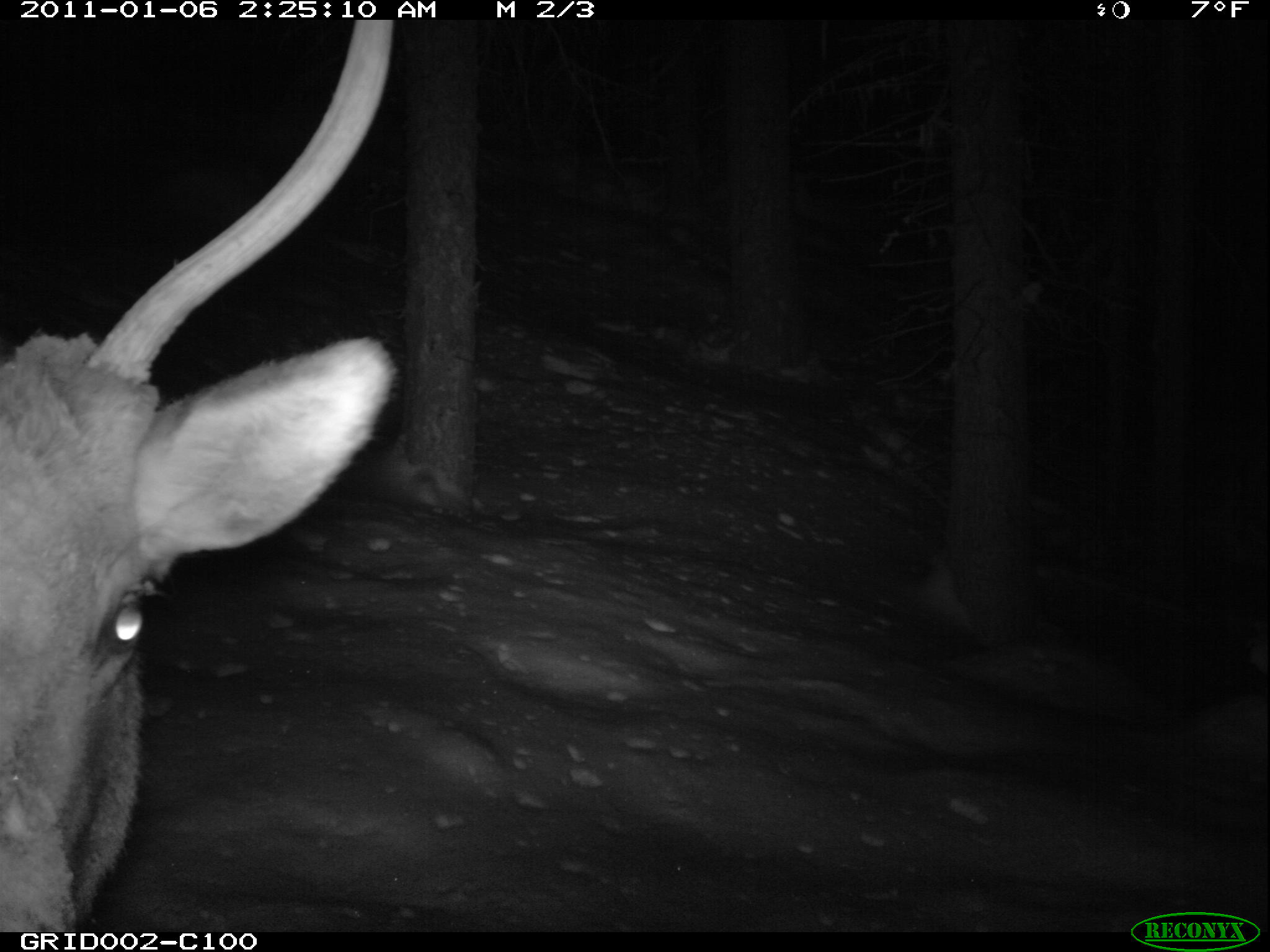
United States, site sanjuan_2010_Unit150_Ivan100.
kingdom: Animalia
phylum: Chordata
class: Mammalia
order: Artiodactyla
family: Cervidae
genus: Cervus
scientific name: Cervus elaphus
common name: red deer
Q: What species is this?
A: Cervus elaphus (red deer).